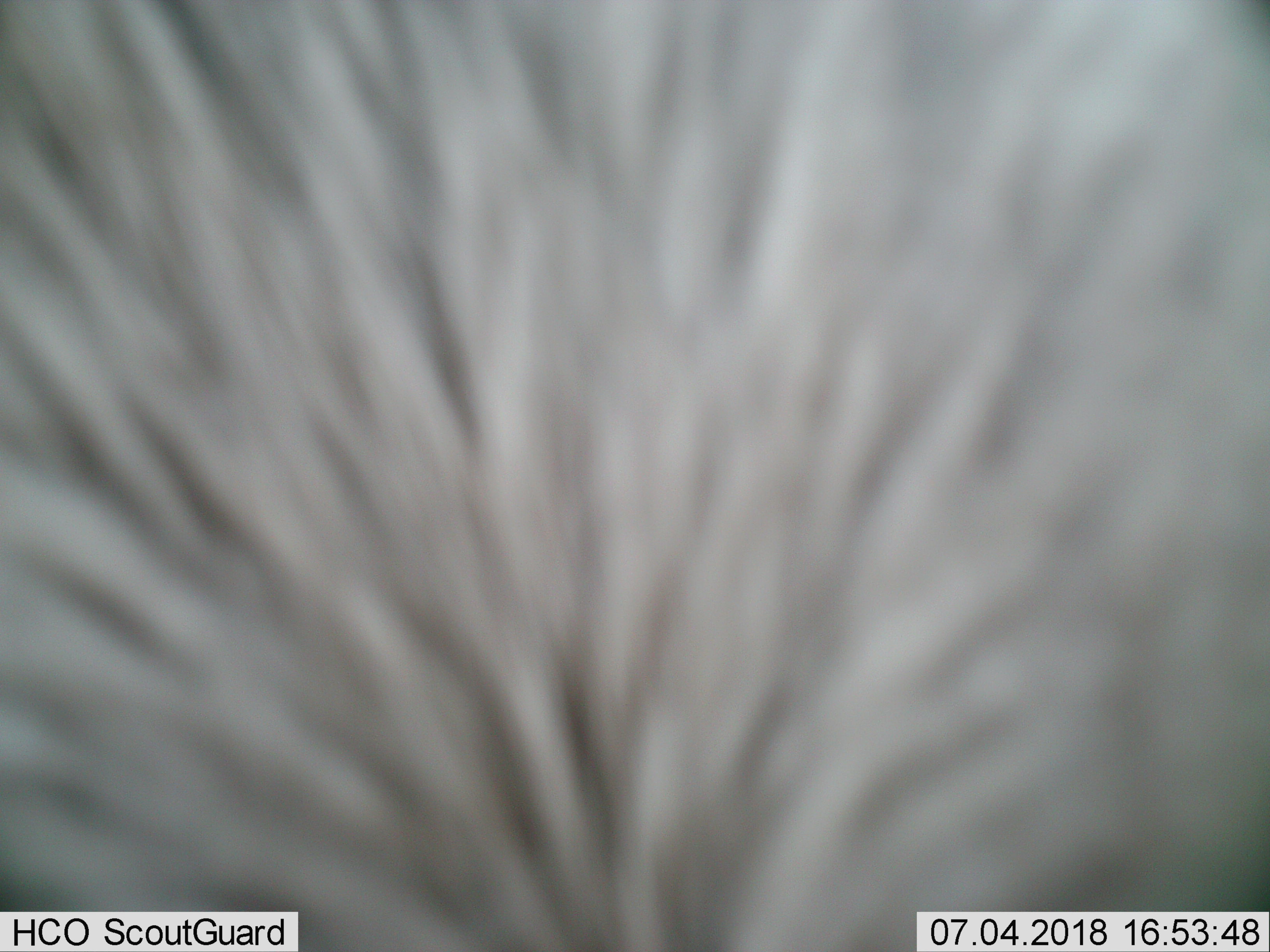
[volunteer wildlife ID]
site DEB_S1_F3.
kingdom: Animalia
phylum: Chordata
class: Mammalia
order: Primates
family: Cercopithecidae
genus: Chlorocebus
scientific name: Chlorocebus pygerythrus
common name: vervet monkey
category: monkeyvervet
Monkeyvervet (vervet monkey) (Chlorocebus pygerythrus), count 1. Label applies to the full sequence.